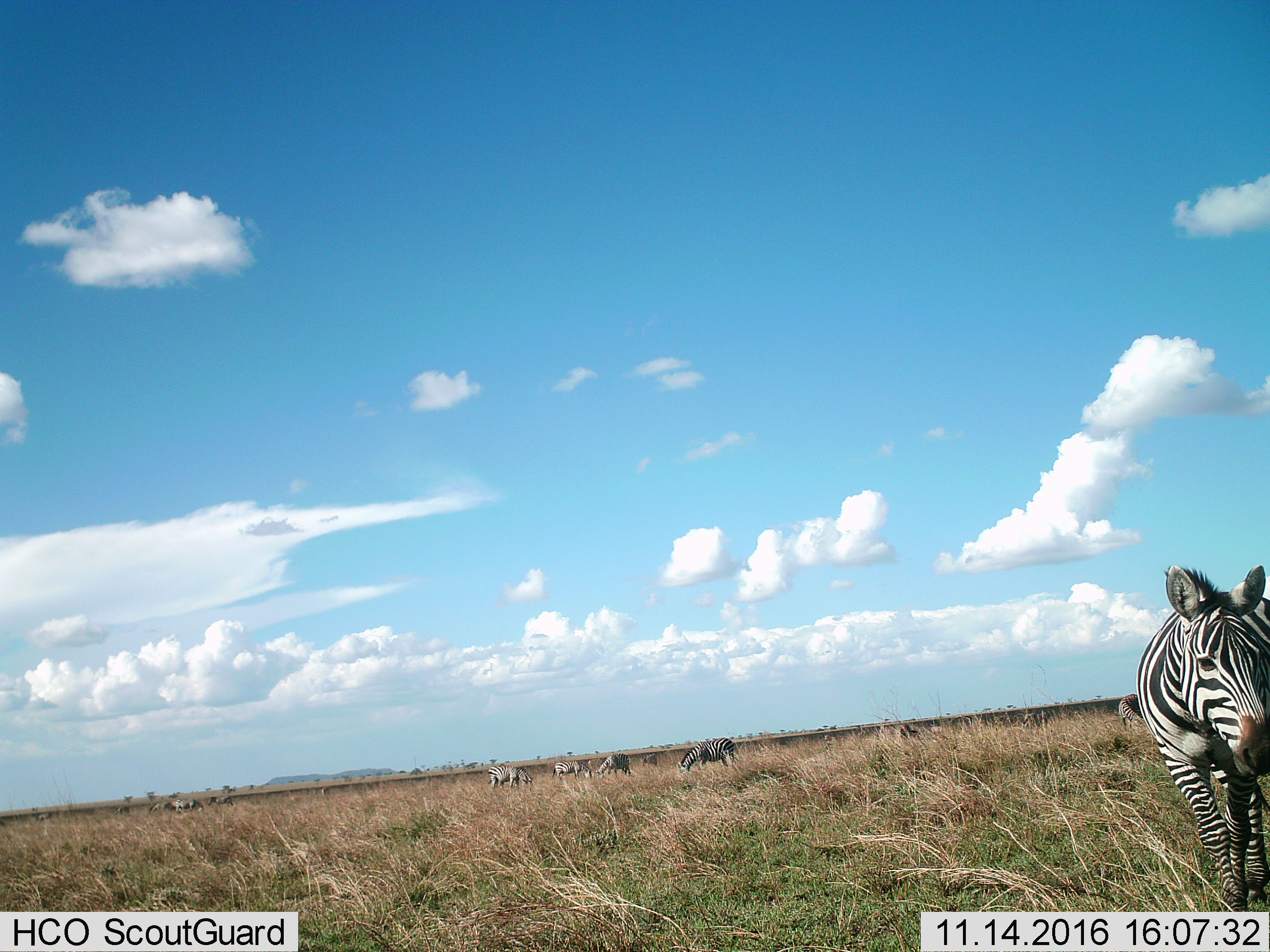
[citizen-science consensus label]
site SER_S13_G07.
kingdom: Animalia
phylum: Chordata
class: Mammalia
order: Perissodactyla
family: Equidae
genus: Equus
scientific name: Equus quagga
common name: plains zebra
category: zebraplains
Zebraplains (plains zebra) (Equus quagga), count 11-50. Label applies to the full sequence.